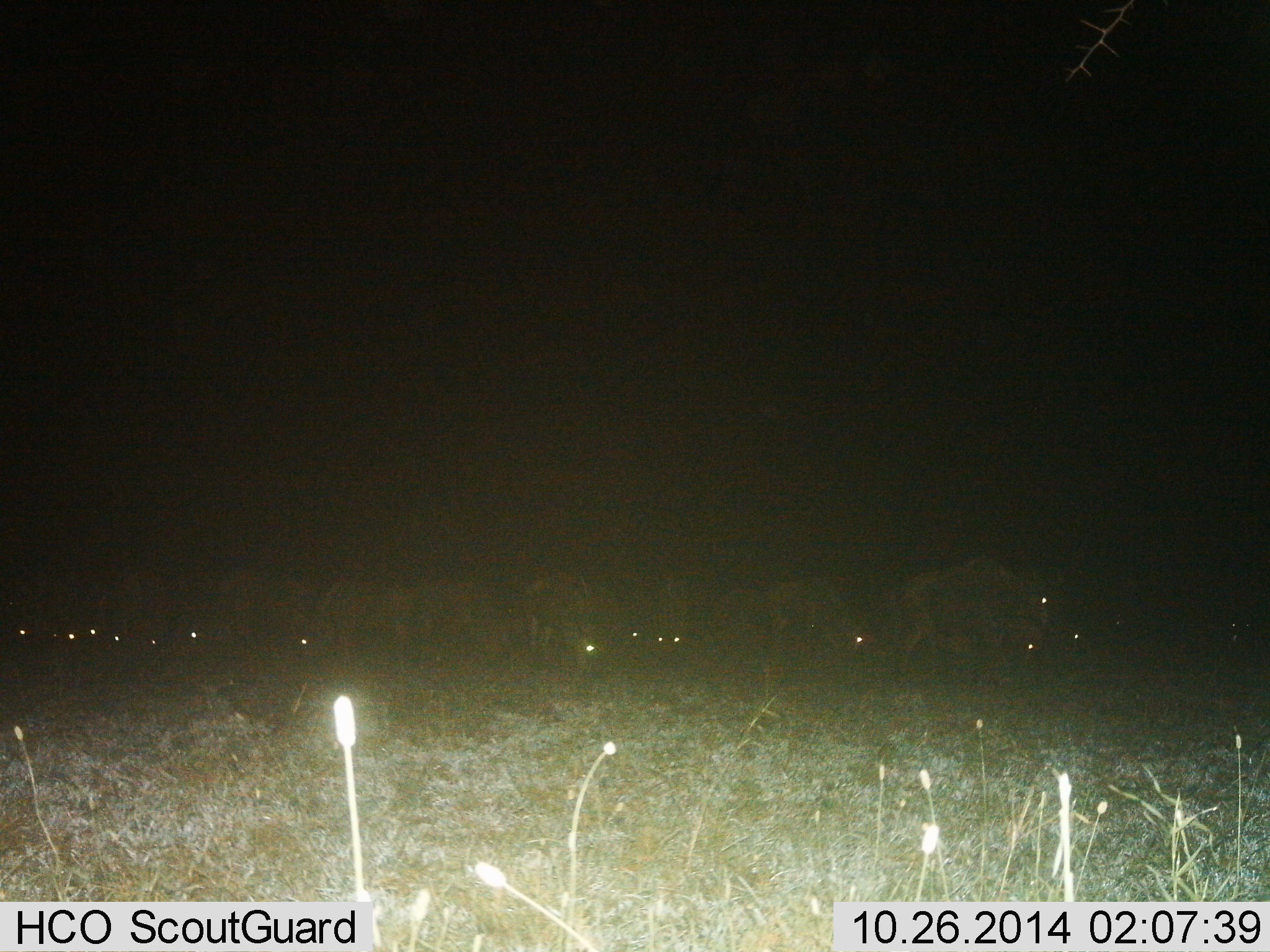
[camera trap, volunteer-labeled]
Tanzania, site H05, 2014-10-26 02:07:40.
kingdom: Animalia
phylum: Chordata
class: Mammalia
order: Artiodactyla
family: Bovidae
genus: Connochaetes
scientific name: Connochaetes taurinus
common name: blue wildebeest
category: wildebeest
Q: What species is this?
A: Wildebeest (blue wildebeest) (Connochaetes taurinus).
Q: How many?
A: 11-50.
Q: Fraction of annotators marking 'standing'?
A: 50%.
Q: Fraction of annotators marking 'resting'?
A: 0%.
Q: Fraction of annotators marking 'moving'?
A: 50%.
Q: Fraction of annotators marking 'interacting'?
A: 0%.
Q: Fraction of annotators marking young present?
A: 0%.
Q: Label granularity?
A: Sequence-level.